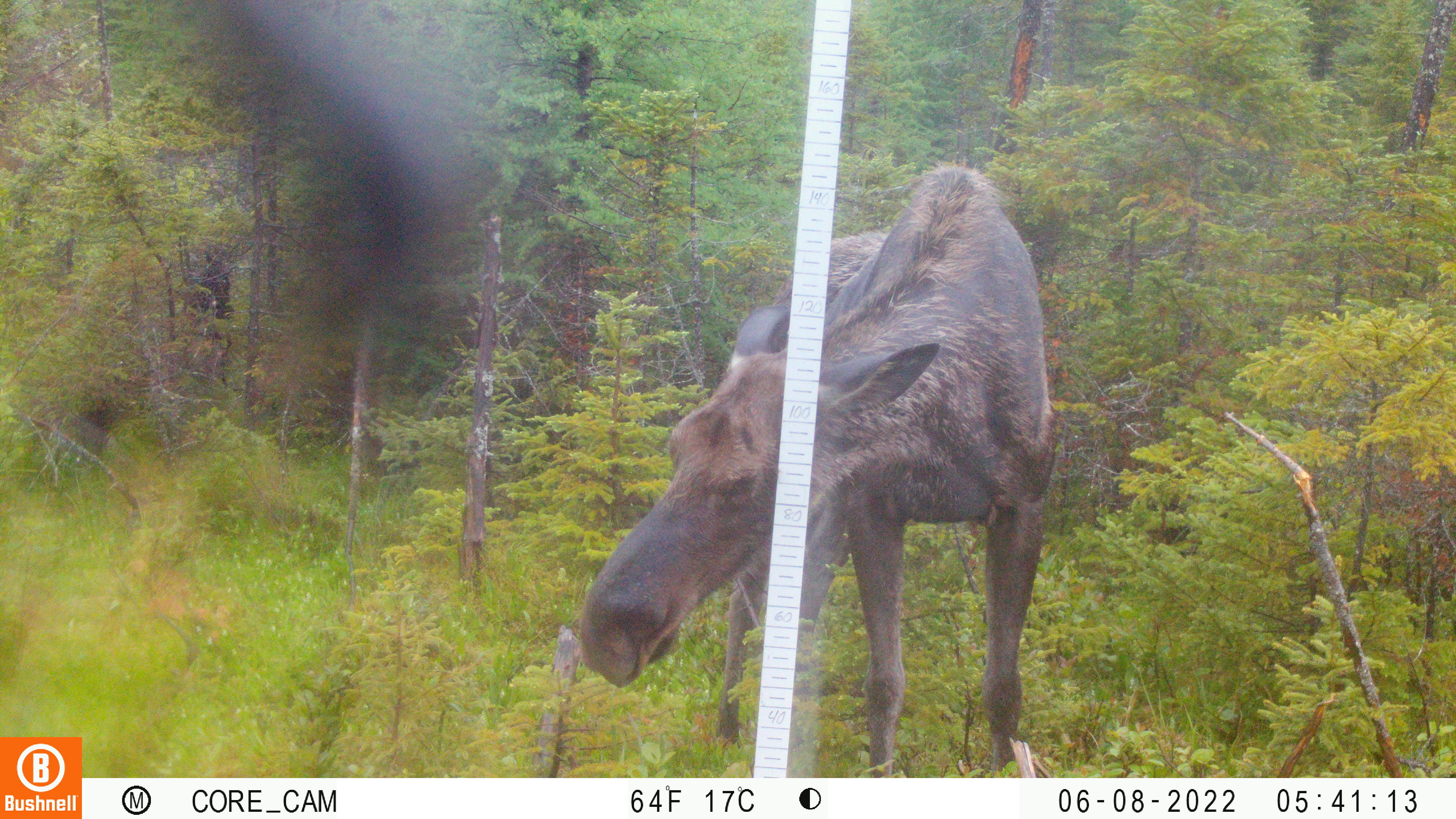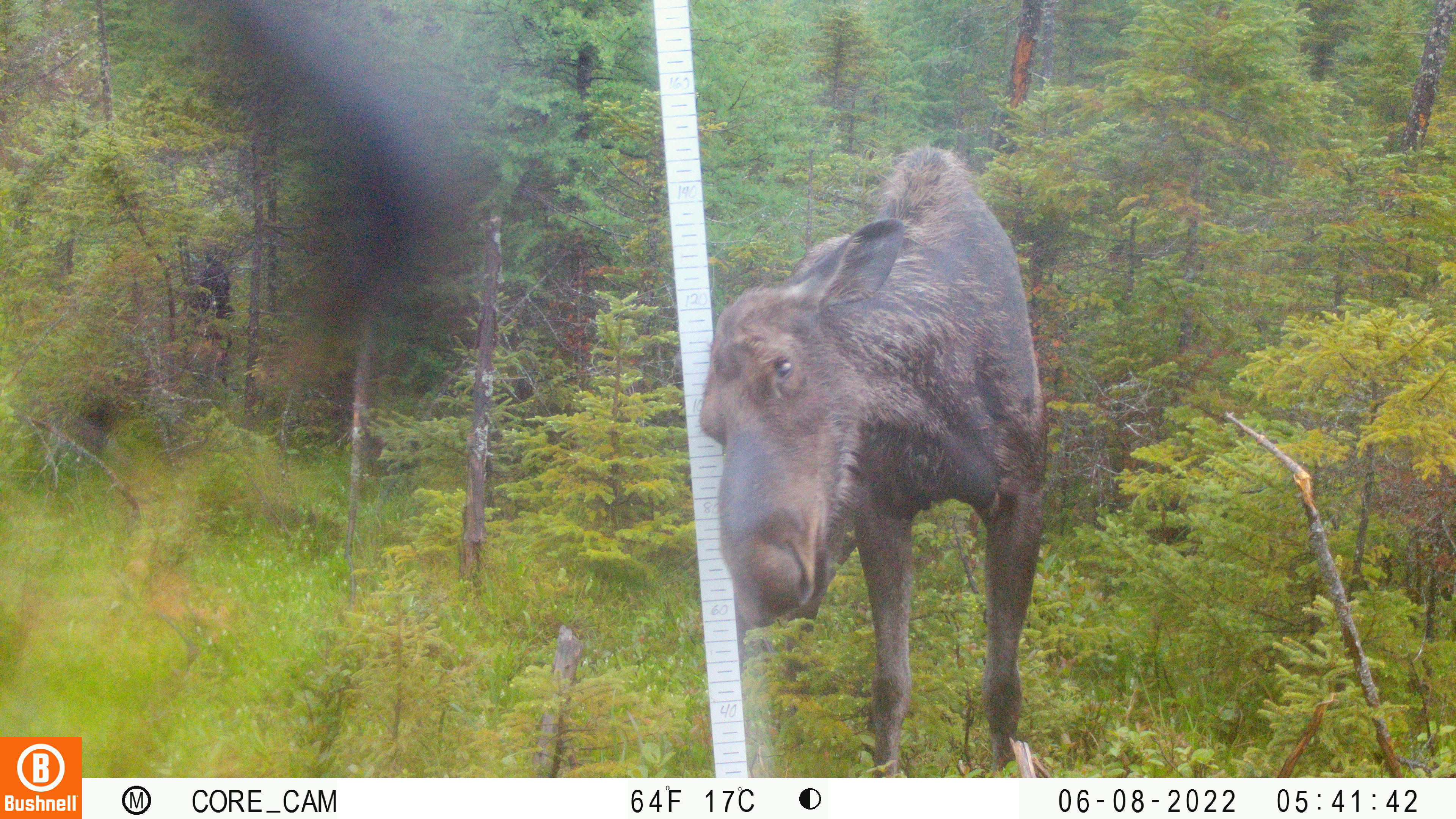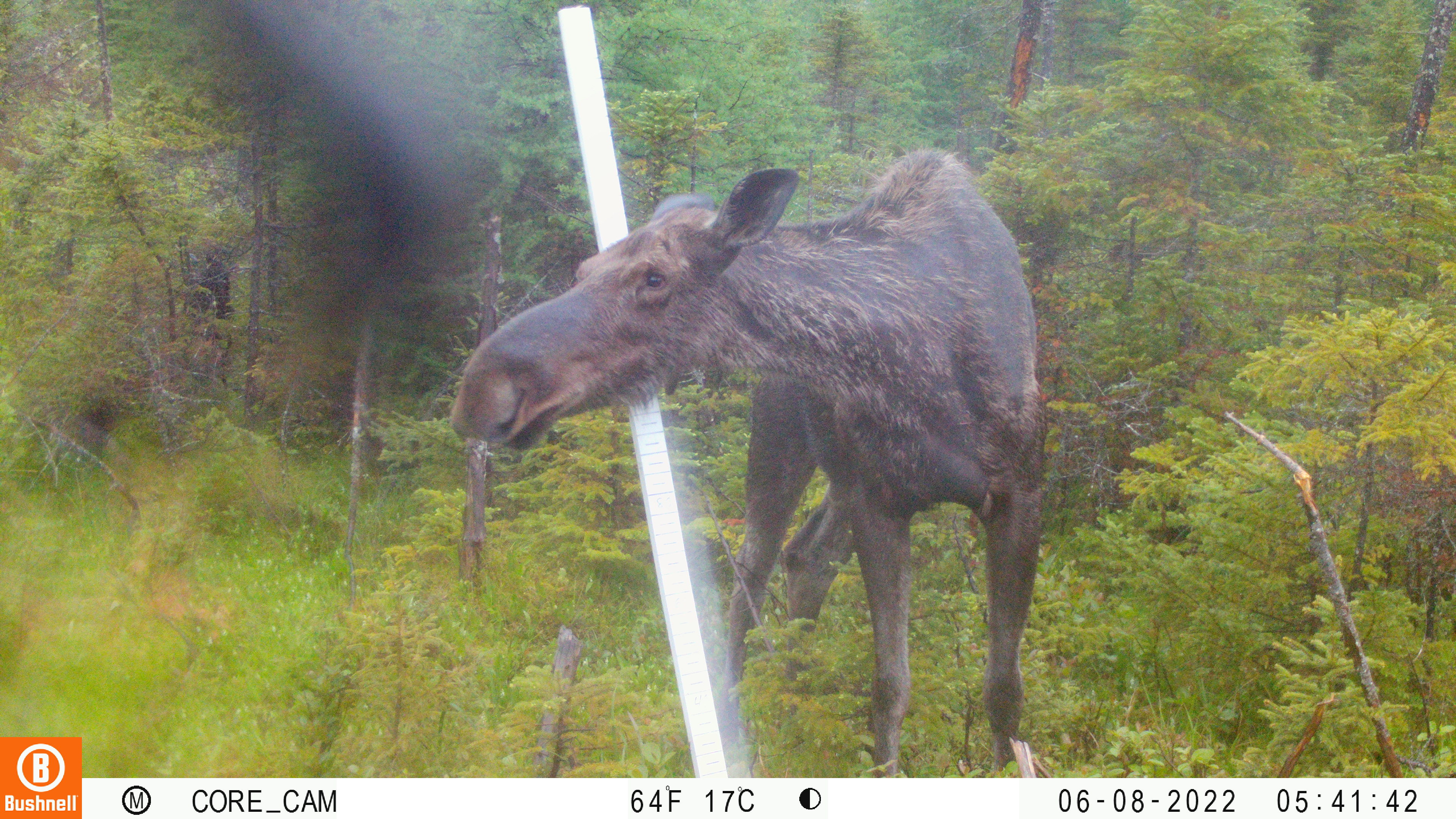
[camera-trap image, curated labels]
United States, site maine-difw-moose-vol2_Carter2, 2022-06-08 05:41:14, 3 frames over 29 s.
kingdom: Animalia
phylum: Chordata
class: Mammalia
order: Artiodactyla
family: Cervidae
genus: Alces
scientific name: Alces alces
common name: moose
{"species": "moose (Alces alces)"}